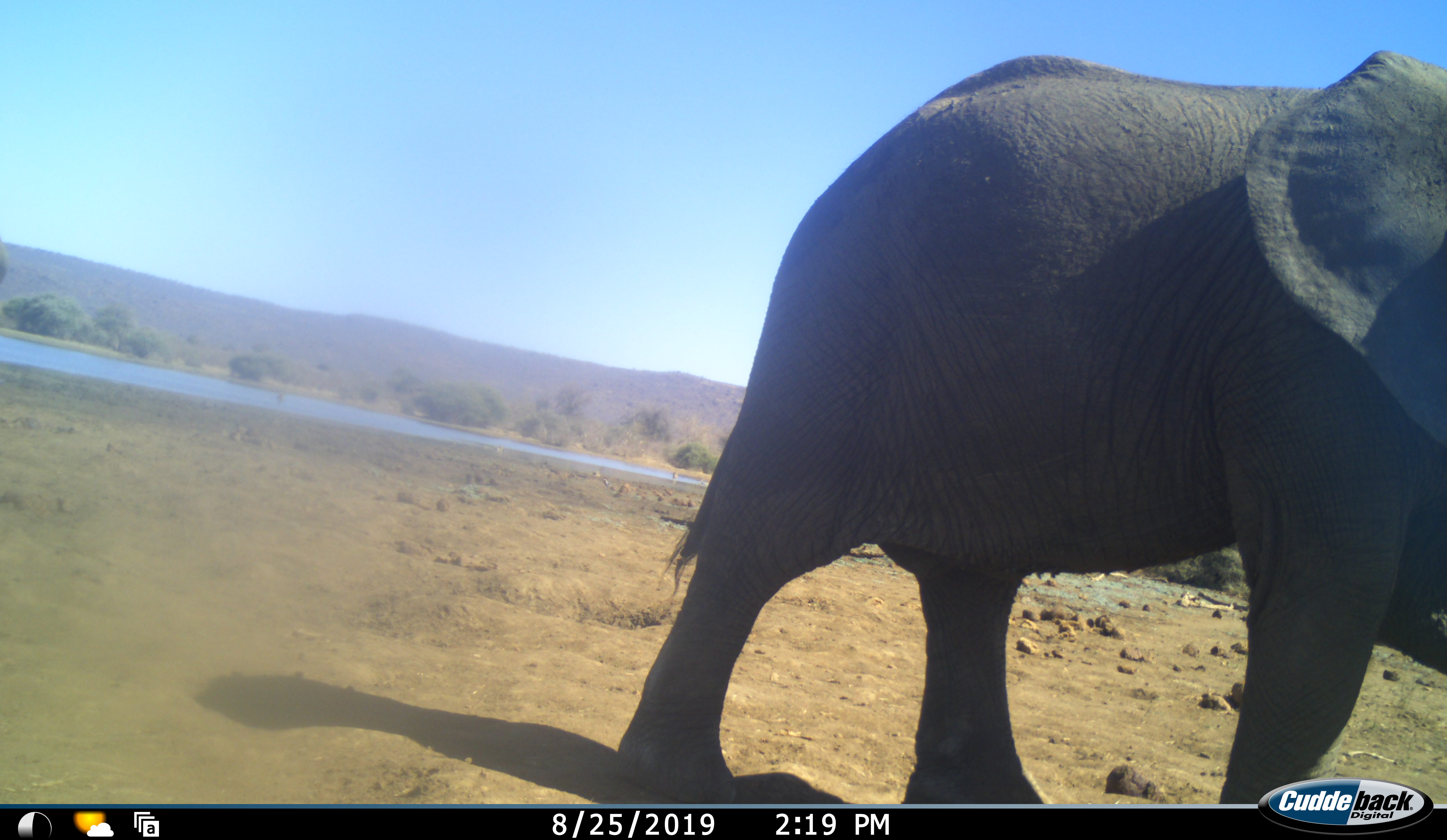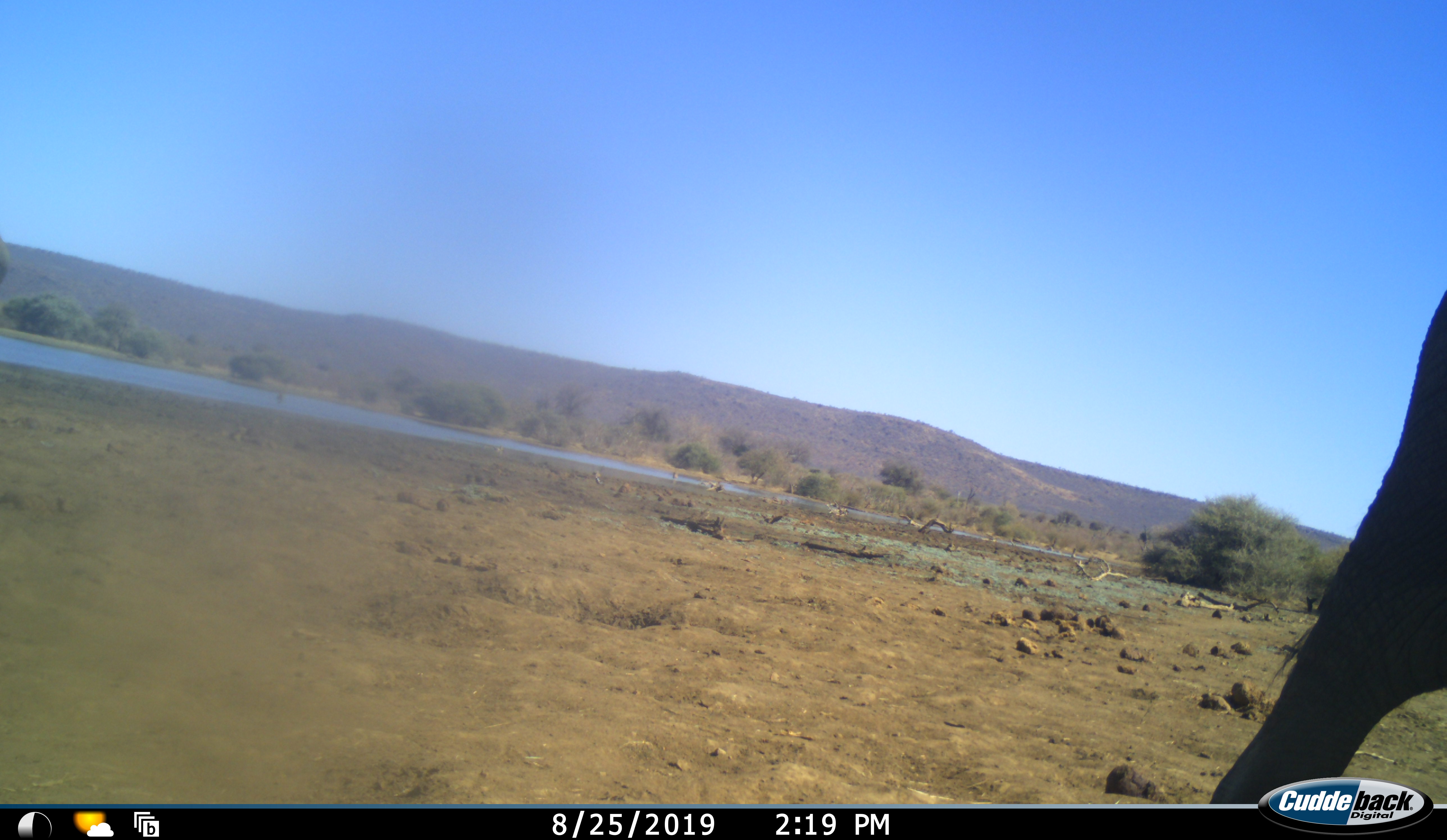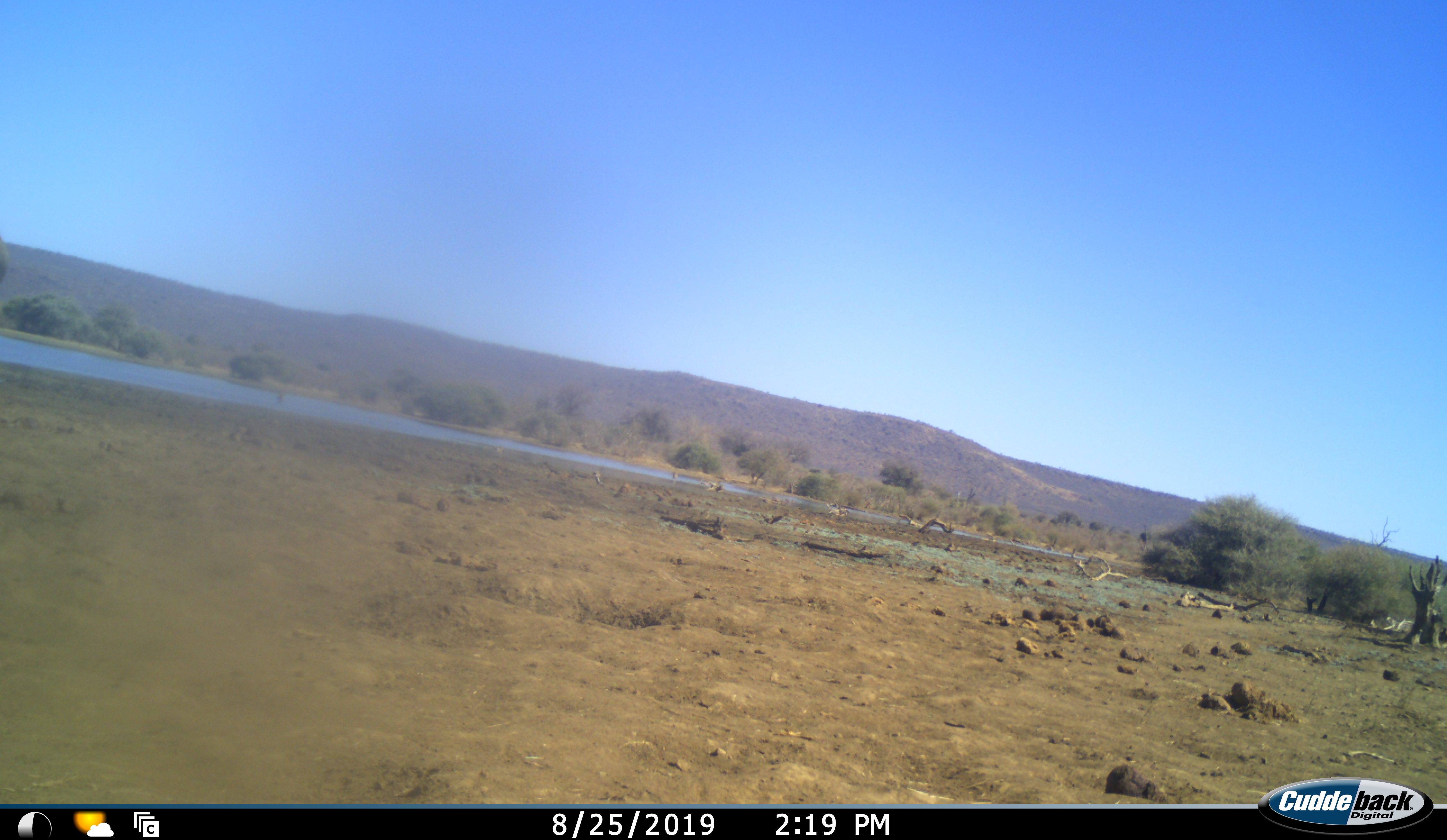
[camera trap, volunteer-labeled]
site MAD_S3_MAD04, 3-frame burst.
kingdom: Animalia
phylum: Chordata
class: Mammalia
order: Proboscidea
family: Elephantidae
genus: Loxodonta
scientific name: Loxodonta africana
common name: african bush elephant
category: elephant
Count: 1.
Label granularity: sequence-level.